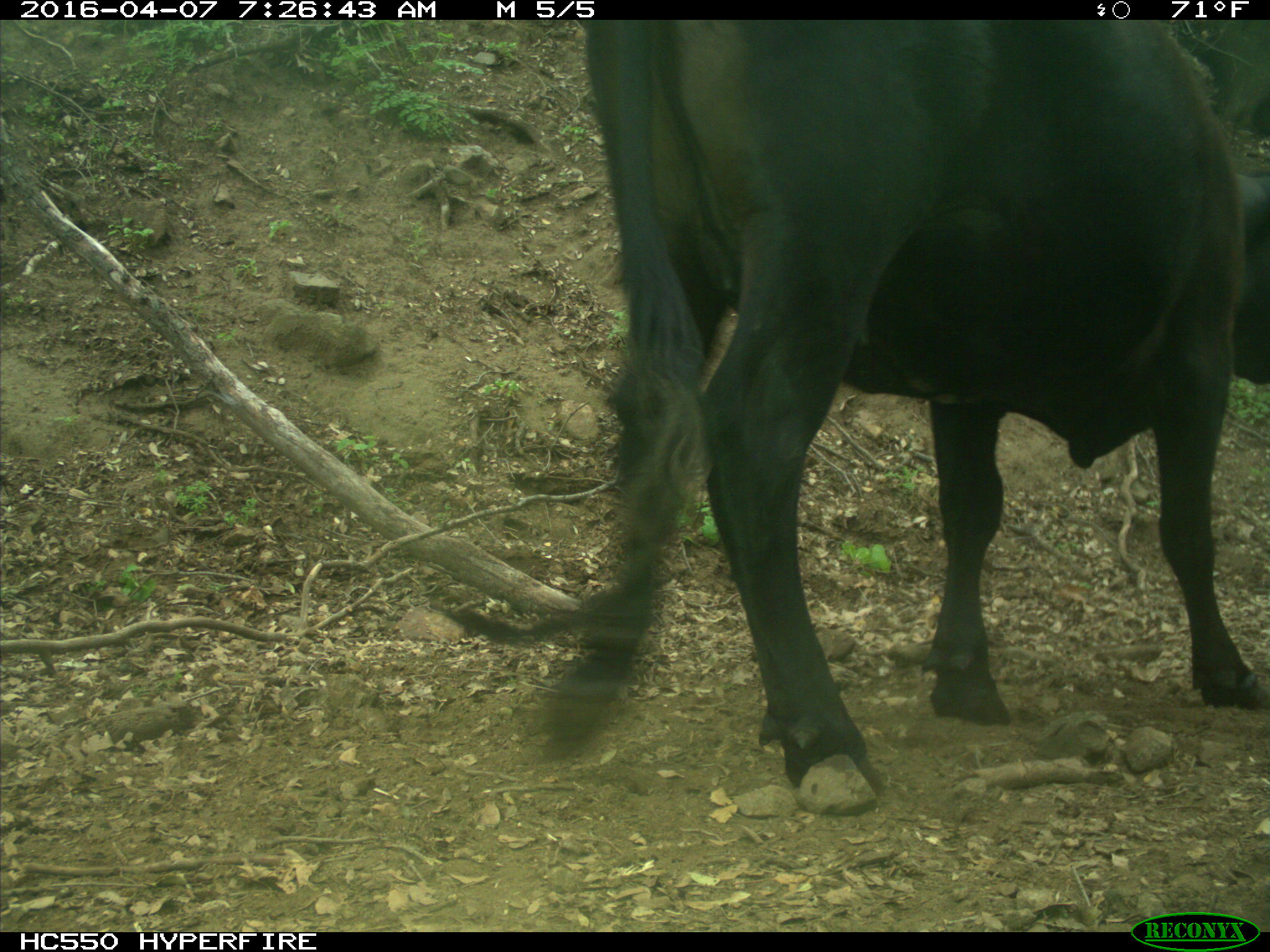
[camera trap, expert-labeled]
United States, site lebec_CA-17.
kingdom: Animalia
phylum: Chordata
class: Mammalia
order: Artiodactyla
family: Bovidae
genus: Bos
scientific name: Bos taurus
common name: domestic cow